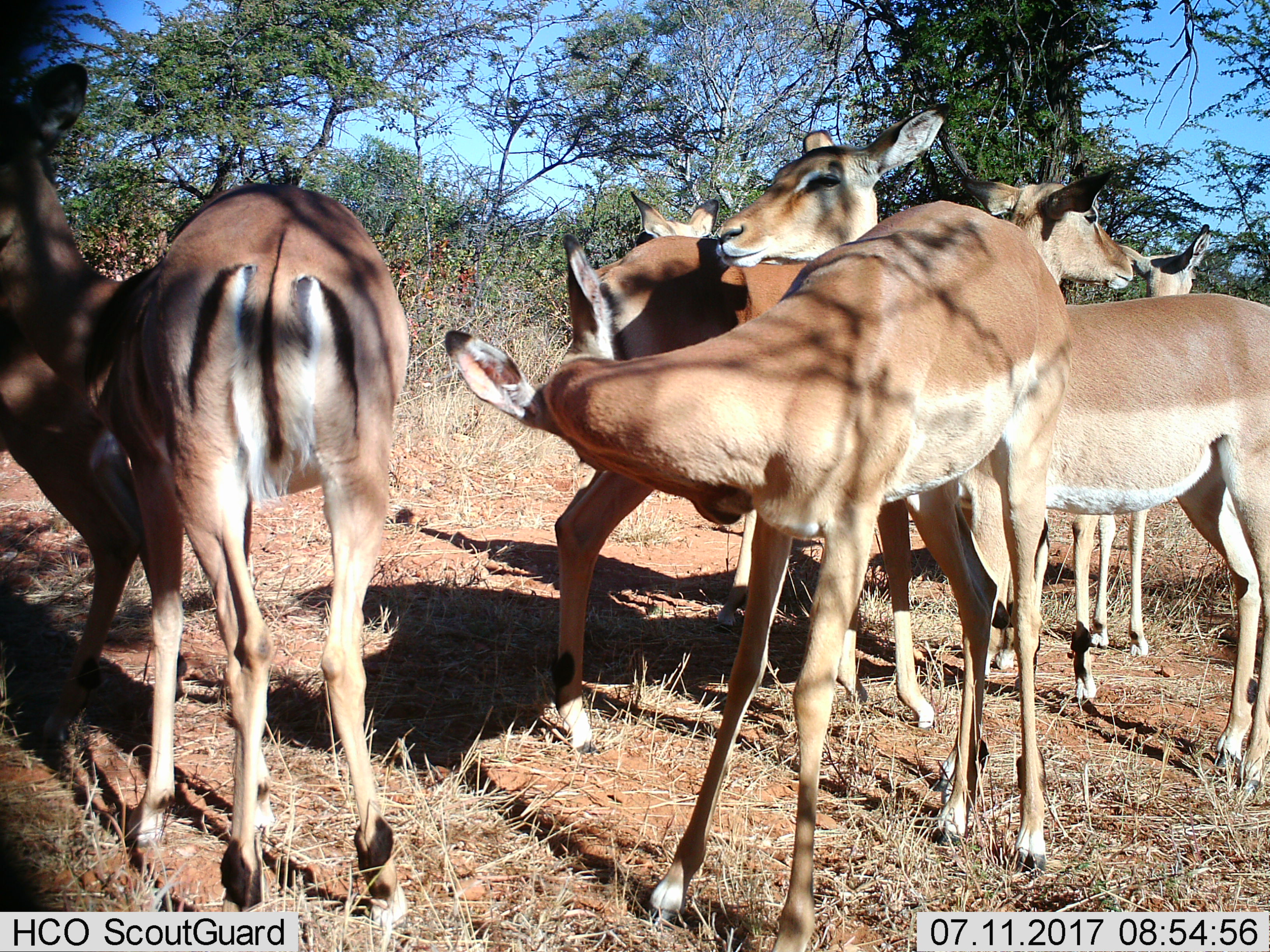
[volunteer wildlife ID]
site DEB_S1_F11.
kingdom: Animalia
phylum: Chordata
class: Mammalia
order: Artiodactyla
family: Bovidae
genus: Aepyceros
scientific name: Aepyceros melampus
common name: impala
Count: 7.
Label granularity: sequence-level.